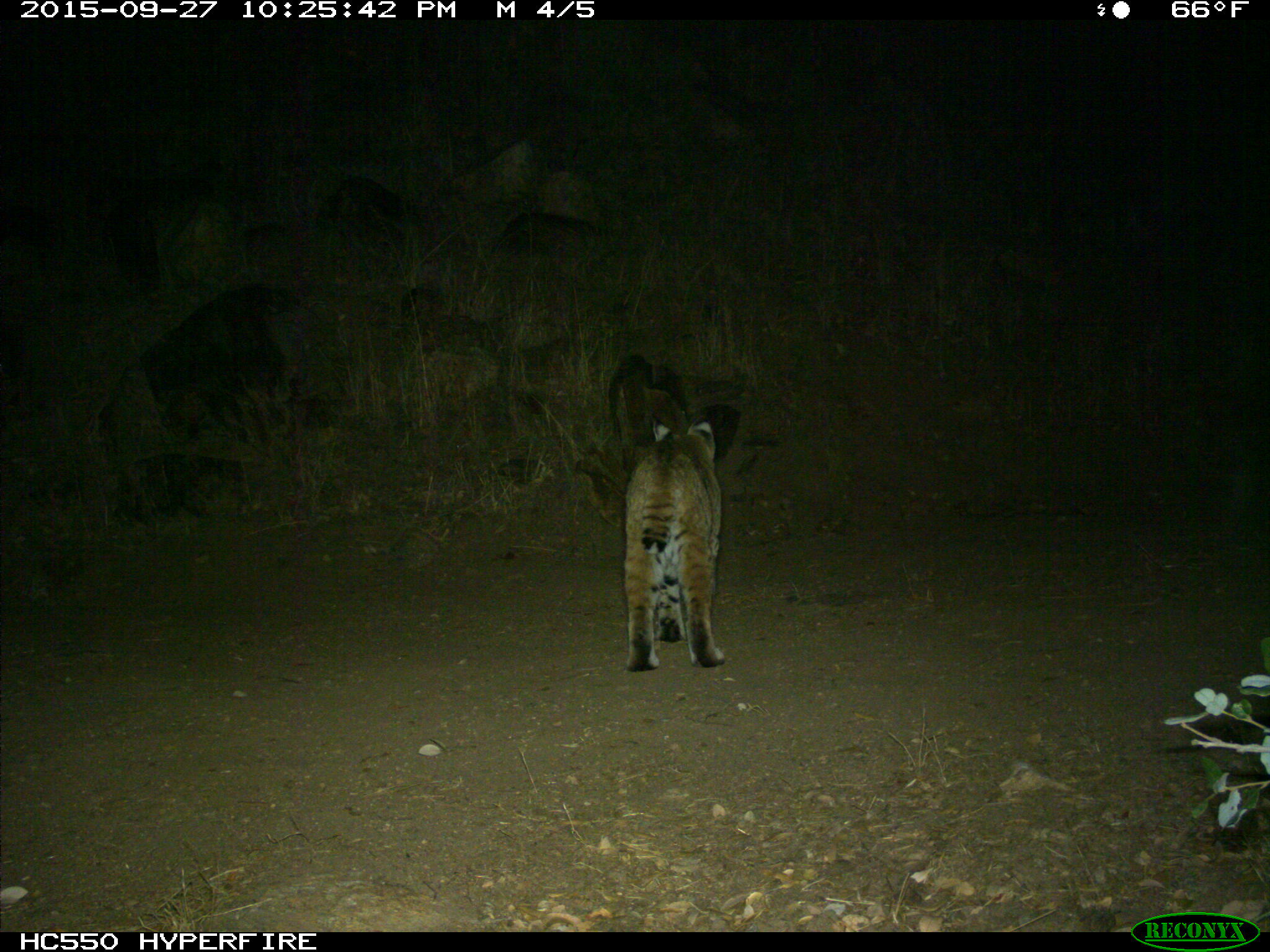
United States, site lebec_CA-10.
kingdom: Animalia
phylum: Chordata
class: Mammalia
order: Carnivora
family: Felidae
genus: Lynx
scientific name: Lynx rufus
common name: bobcat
Lynx rufus (bobcat).